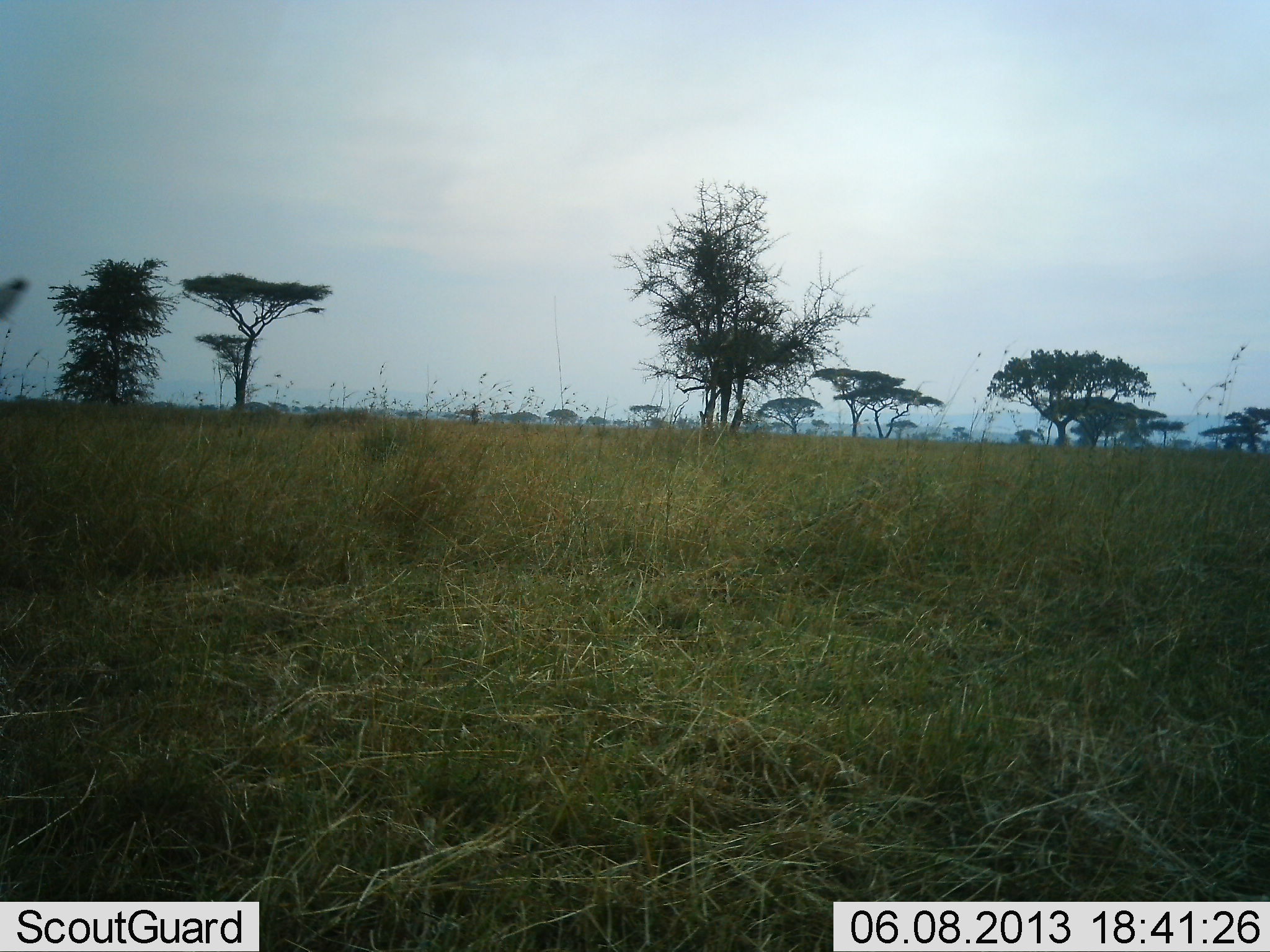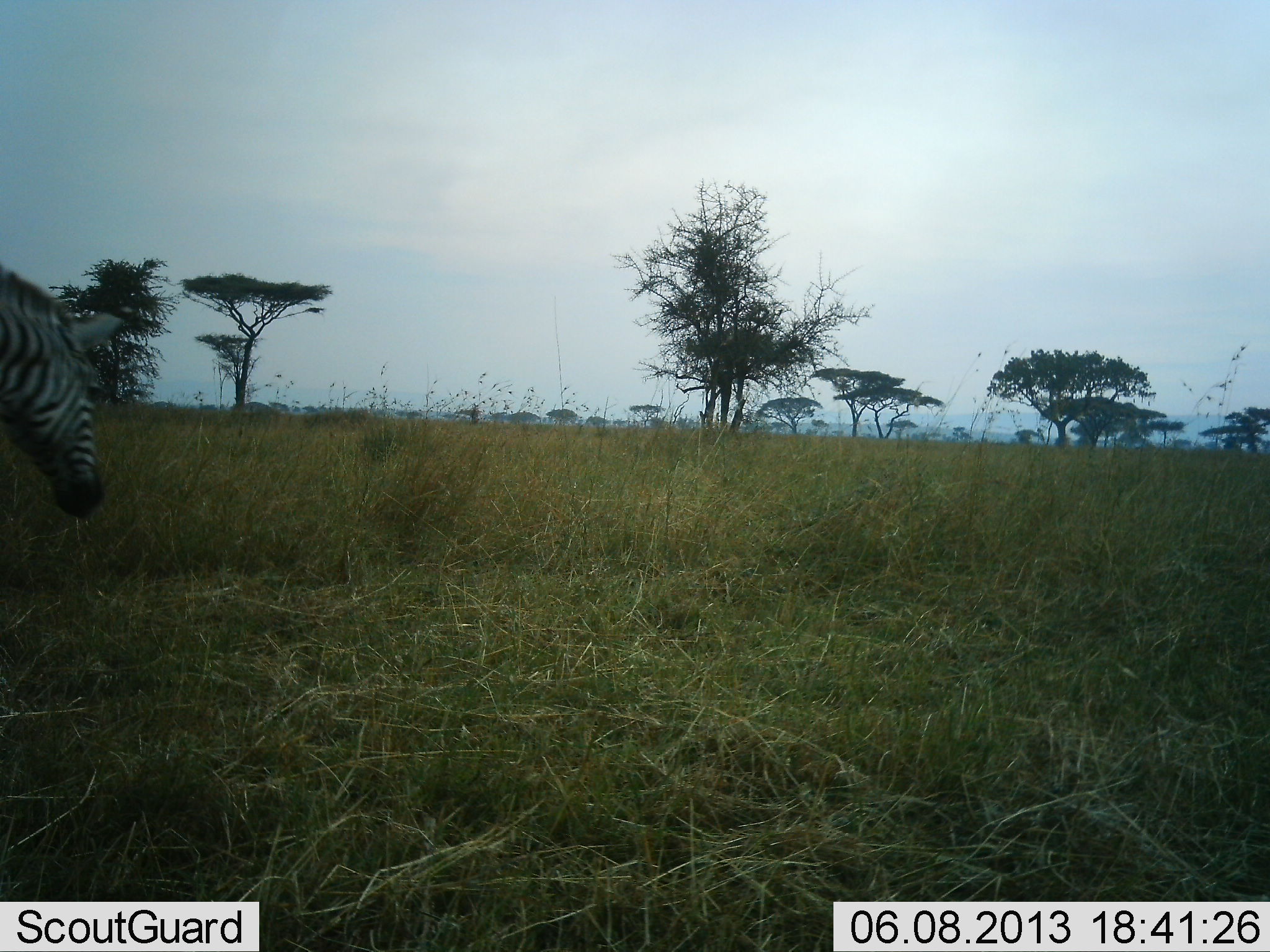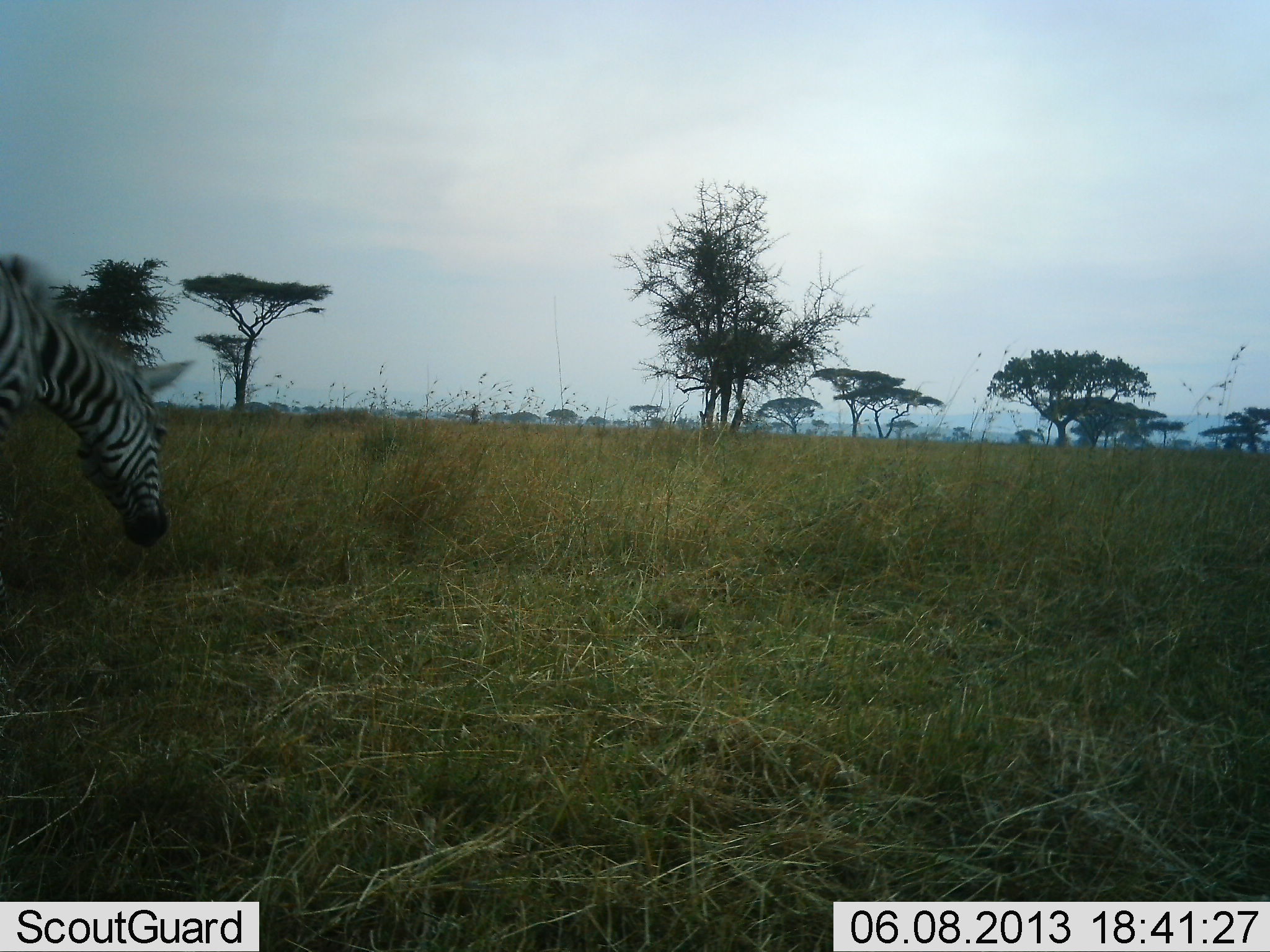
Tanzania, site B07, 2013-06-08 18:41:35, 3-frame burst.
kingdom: Animalia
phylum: Chordata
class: Mammalia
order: Perissodactyla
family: Equidae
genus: Equus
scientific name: Equus quagga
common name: plains zebra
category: zebra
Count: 1.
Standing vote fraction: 11%.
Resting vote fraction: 0%.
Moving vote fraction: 76%.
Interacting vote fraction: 3%.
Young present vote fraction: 0%.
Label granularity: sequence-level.